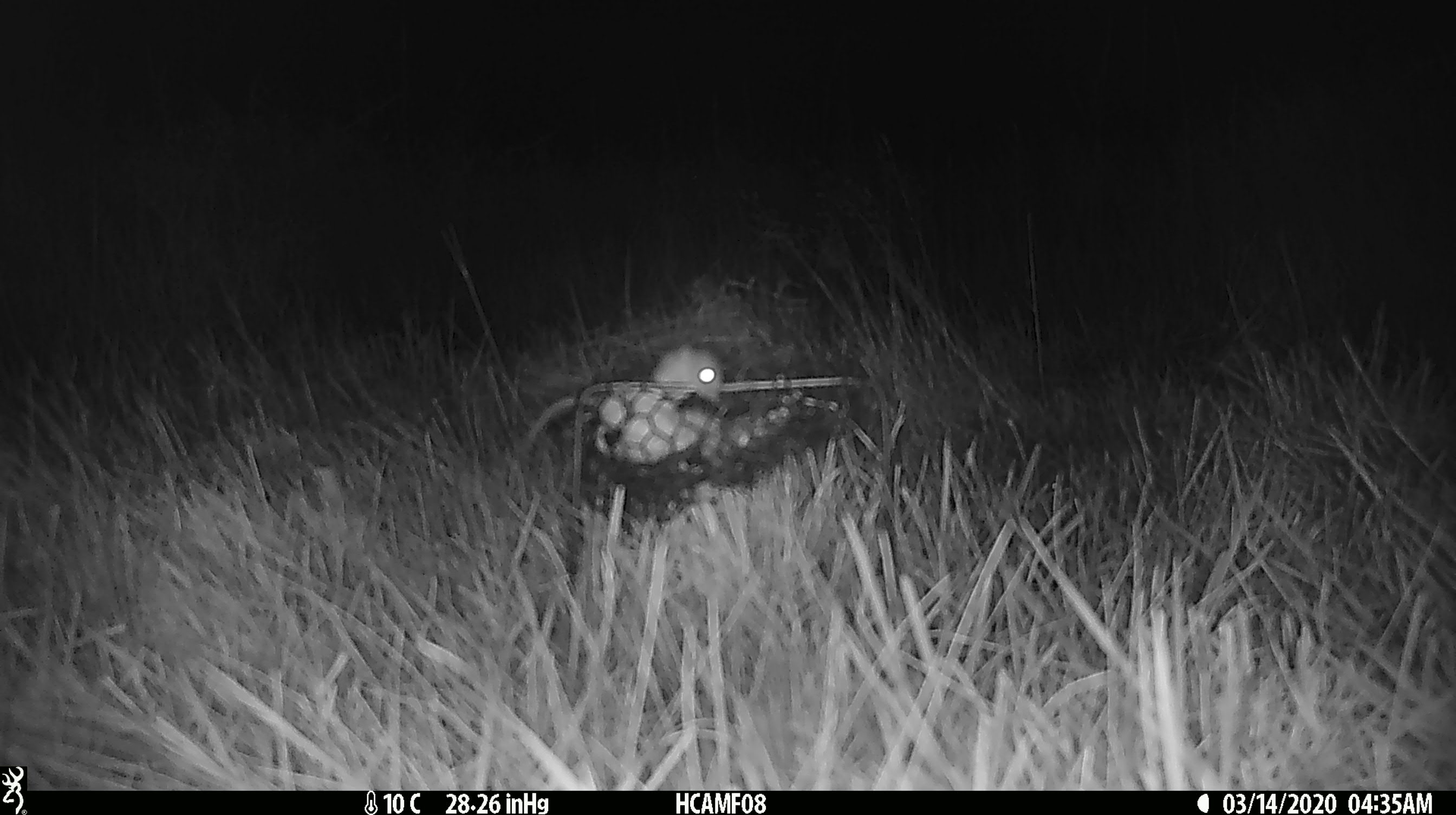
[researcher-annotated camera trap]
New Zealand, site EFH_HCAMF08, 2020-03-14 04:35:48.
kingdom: Animalia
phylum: Chordata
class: Mammalia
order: Rodentia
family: Muridae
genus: Mus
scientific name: Mus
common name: mouse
Mouse (Mus).